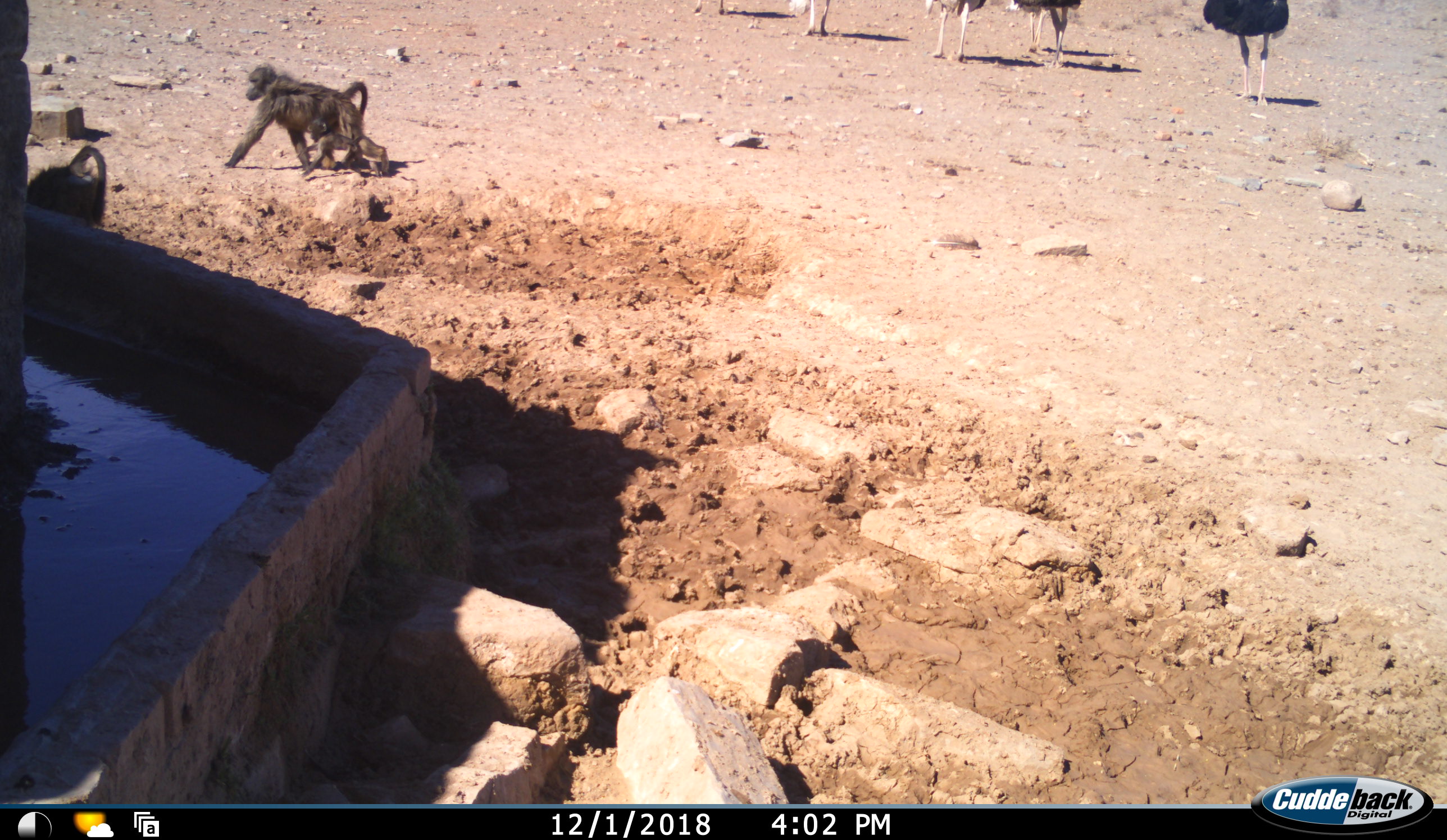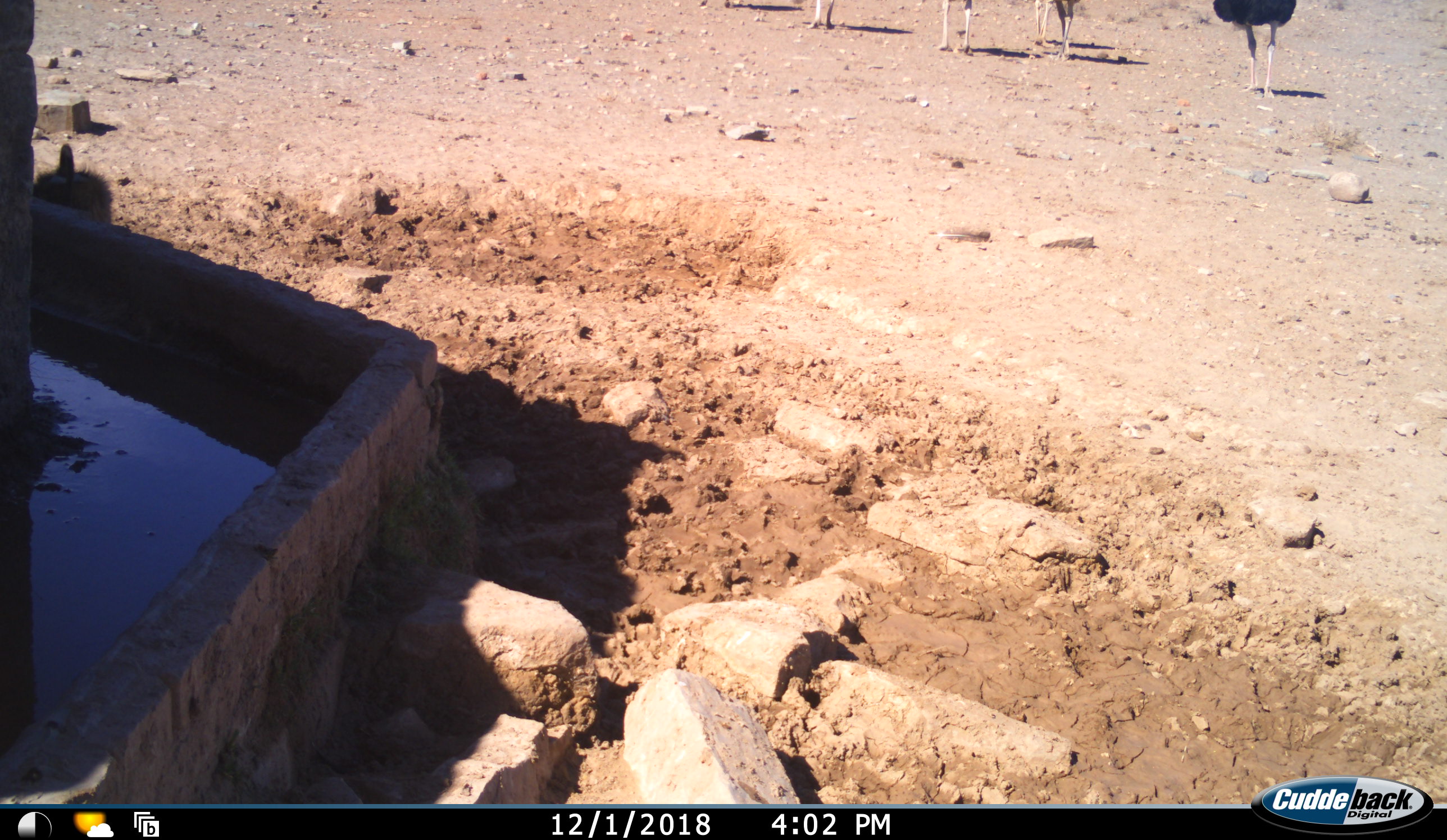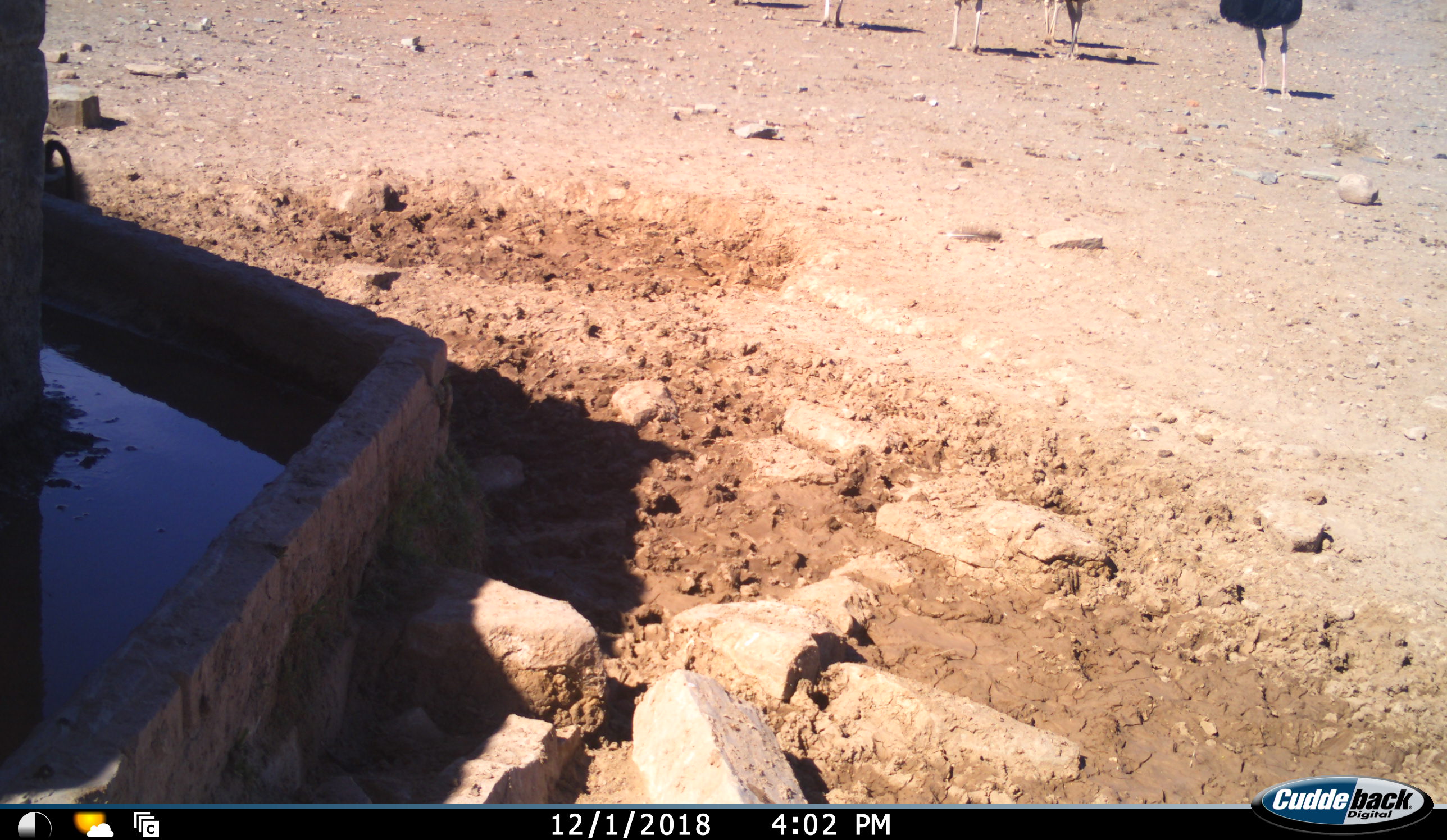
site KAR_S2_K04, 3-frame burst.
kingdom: Animalia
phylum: Chordata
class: Mammalia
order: Primates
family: Cercopithecidae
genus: Papio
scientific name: Papio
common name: baboon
Baboon (Papio), count 2. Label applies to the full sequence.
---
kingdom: Animalia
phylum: Chordata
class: Aves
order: Struthioniformes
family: Struthionidae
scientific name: Struthionidae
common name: ostrich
Ostrich (Struthionidae), count 6. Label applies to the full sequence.